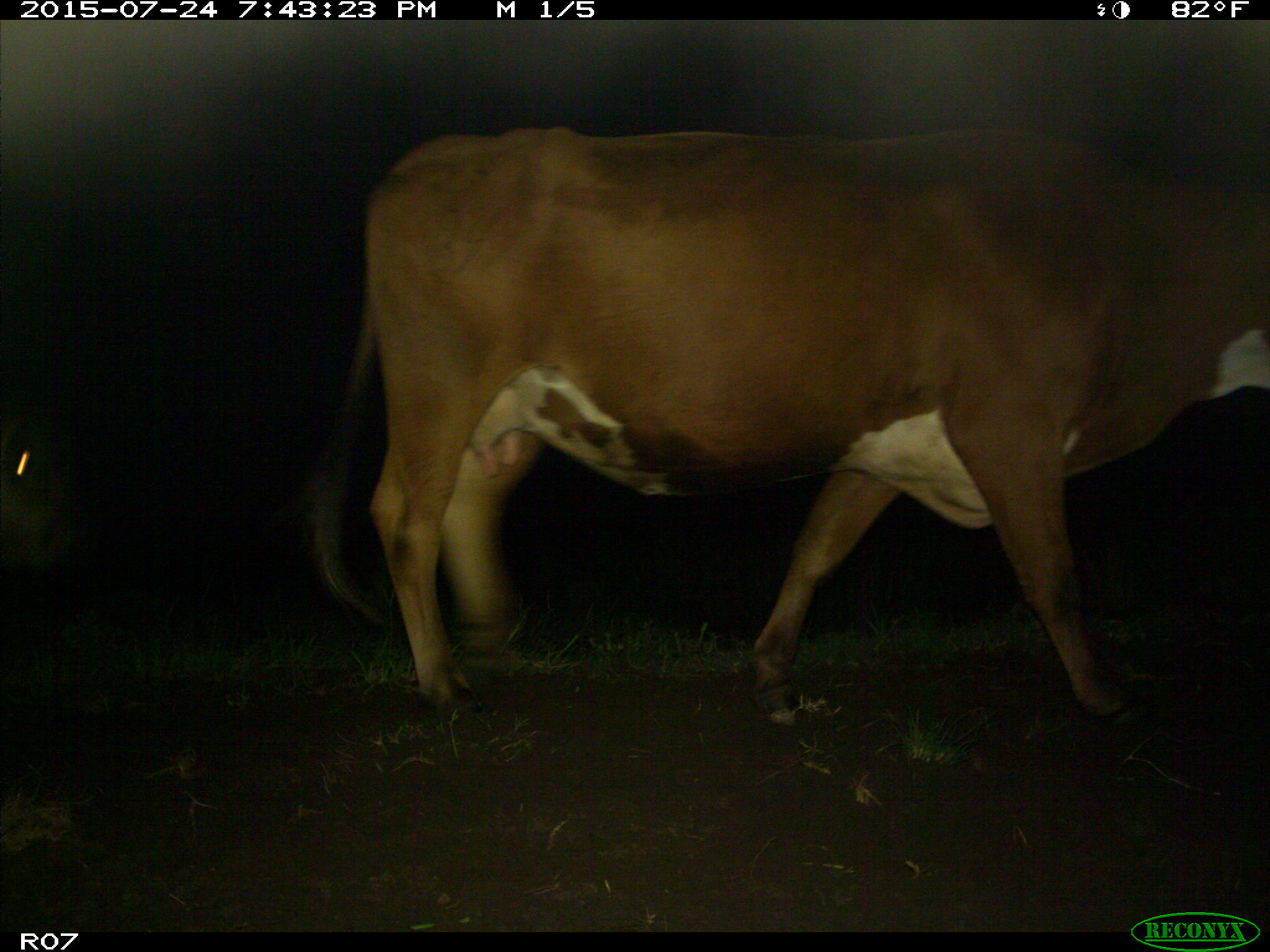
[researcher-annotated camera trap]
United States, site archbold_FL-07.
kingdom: Animalia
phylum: Chordata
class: Mammalia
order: Artiodactyla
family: Bovidae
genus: Bos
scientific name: Bos taurus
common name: domestic cow